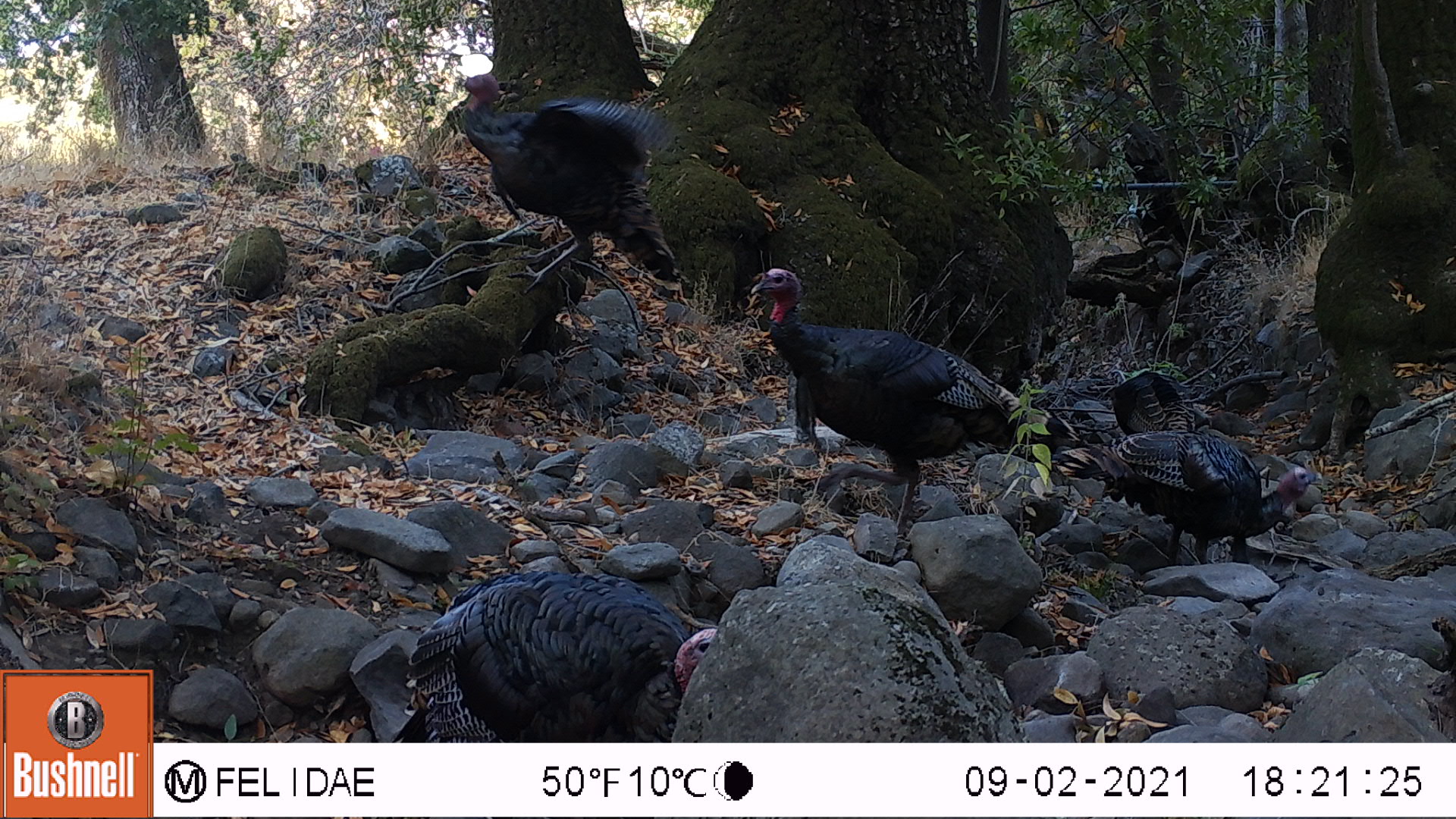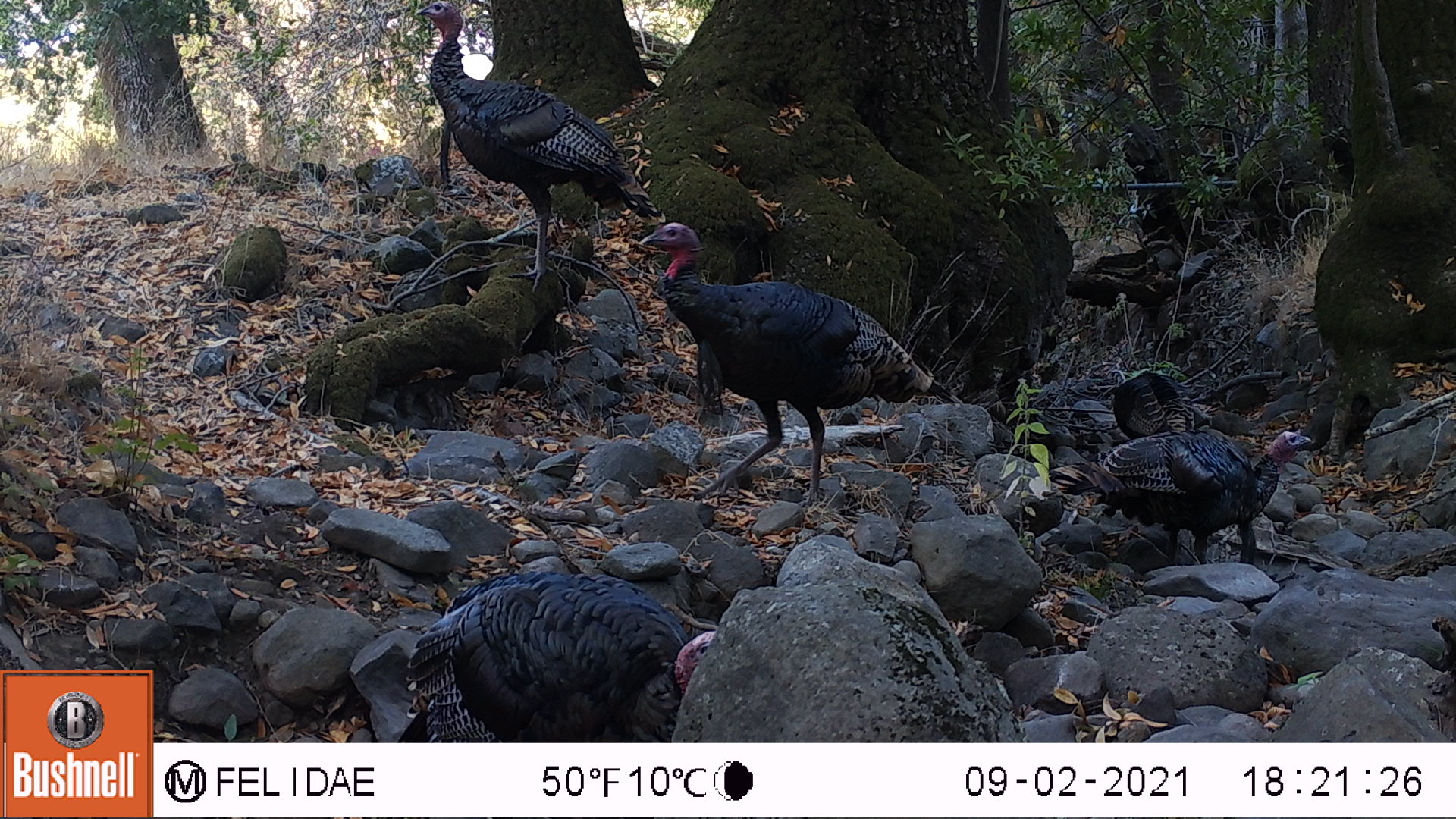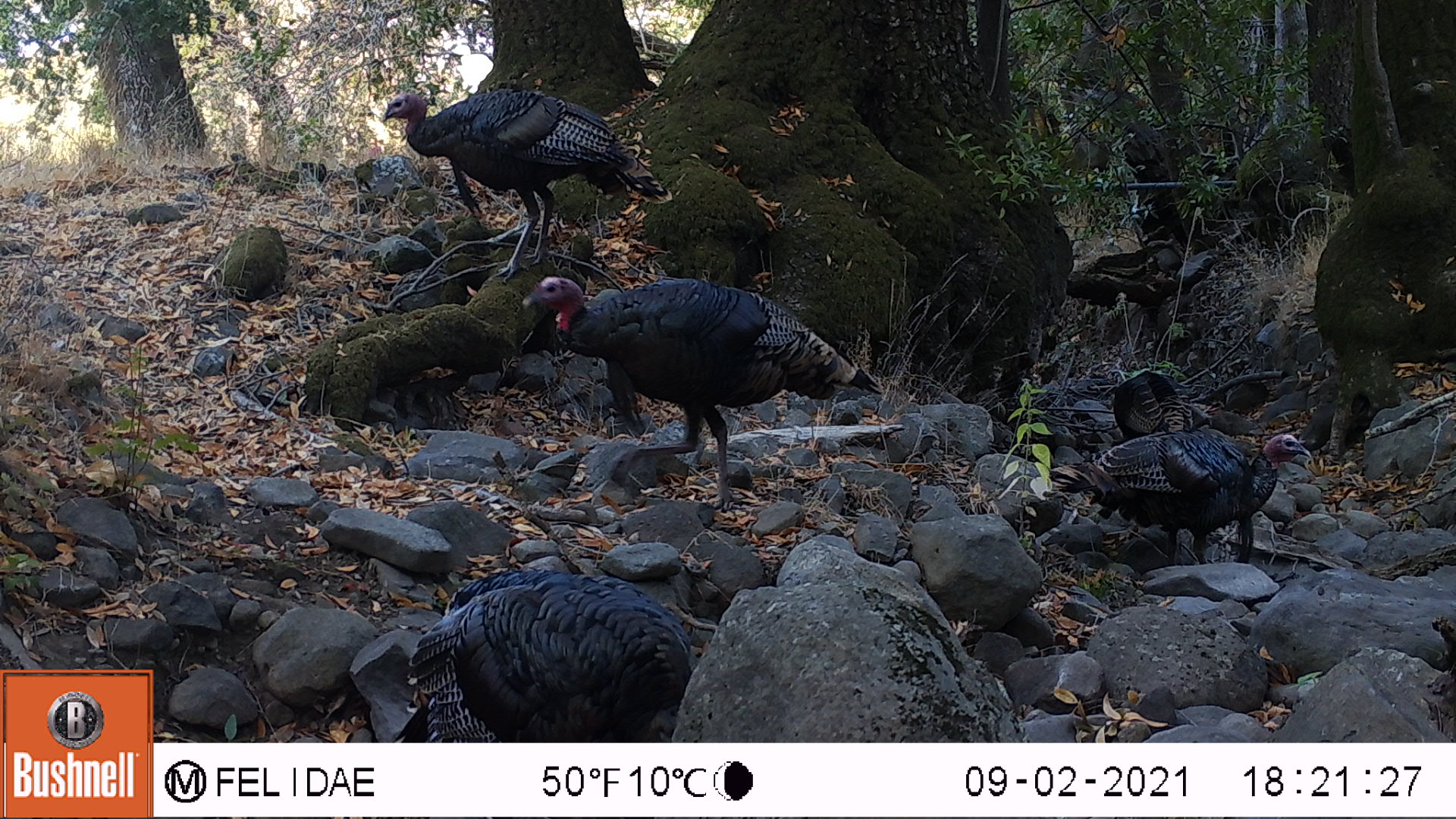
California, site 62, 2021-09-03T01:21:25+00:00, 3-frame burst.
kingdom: Animalia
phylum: Chordata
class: Aves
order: Galliformes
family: Phasianidae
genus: Meleagris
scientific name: Meleagris gallopavo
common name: turkey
Turkey (Meleagris gallopavo).